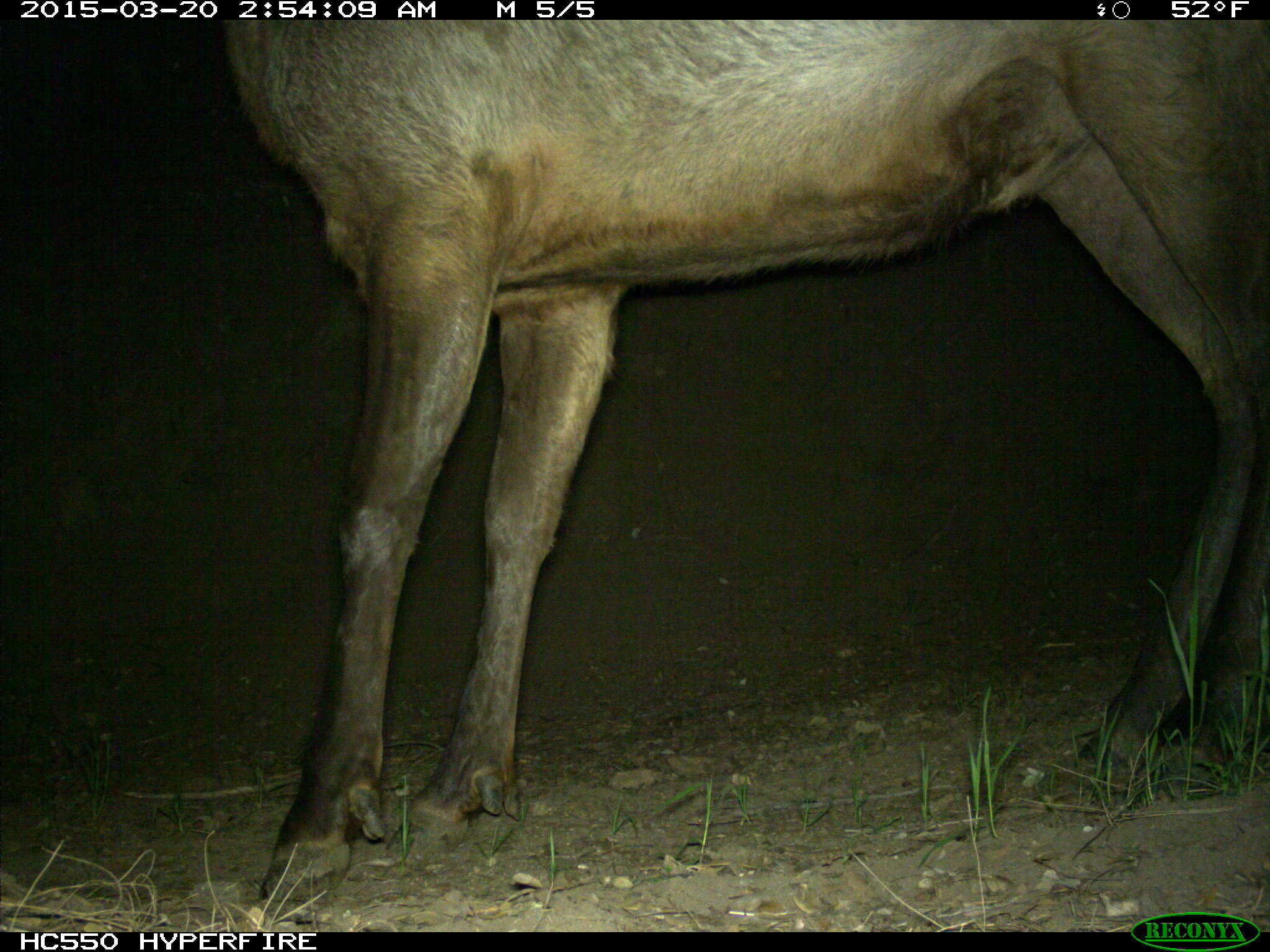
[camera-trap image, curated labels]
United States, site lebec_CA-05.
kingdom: Animalia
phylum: Chordata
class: Mammalia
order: Artiodactyla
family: Cervidae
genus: Cervus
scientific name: Cervus canadensis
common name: elk